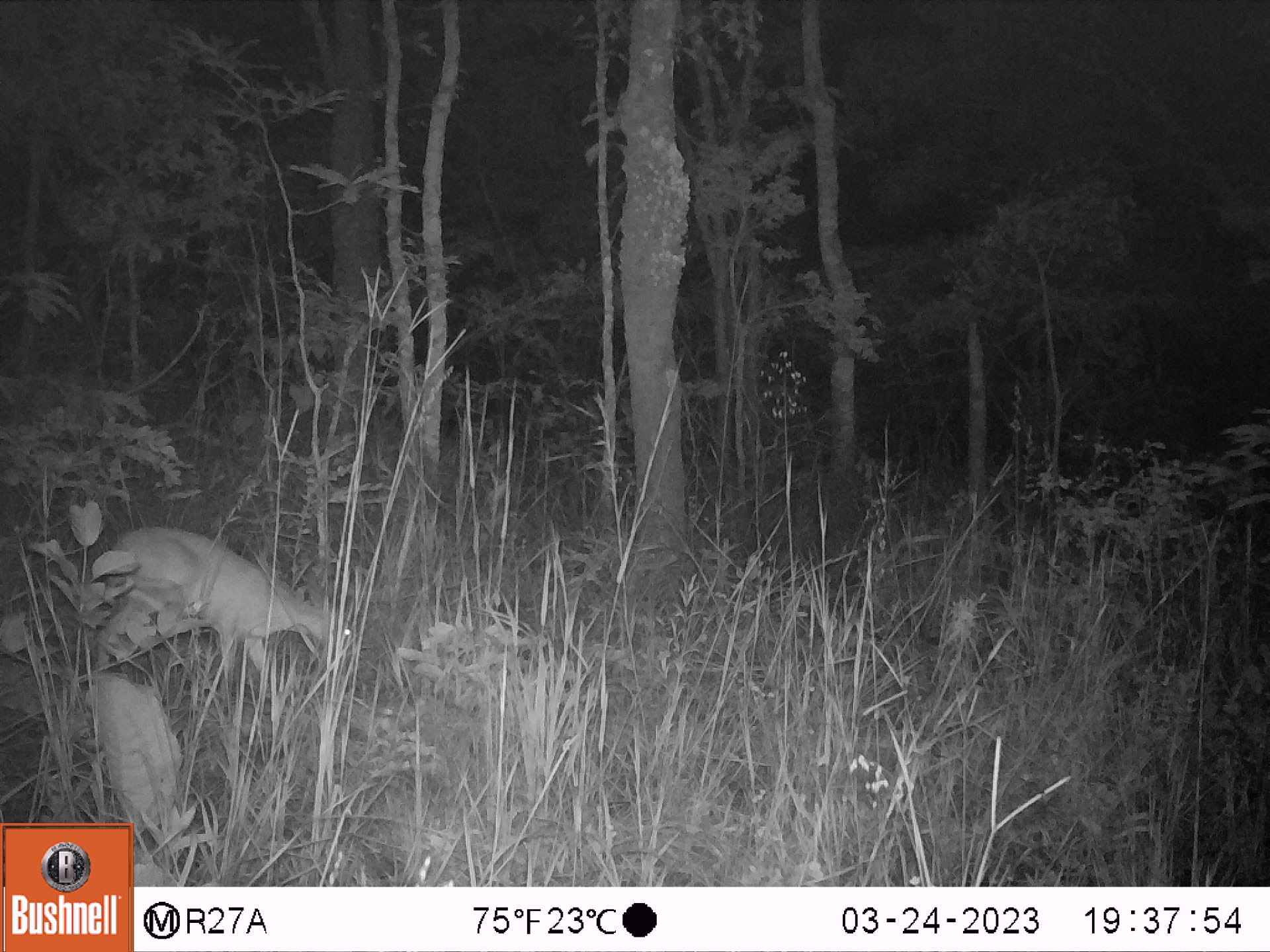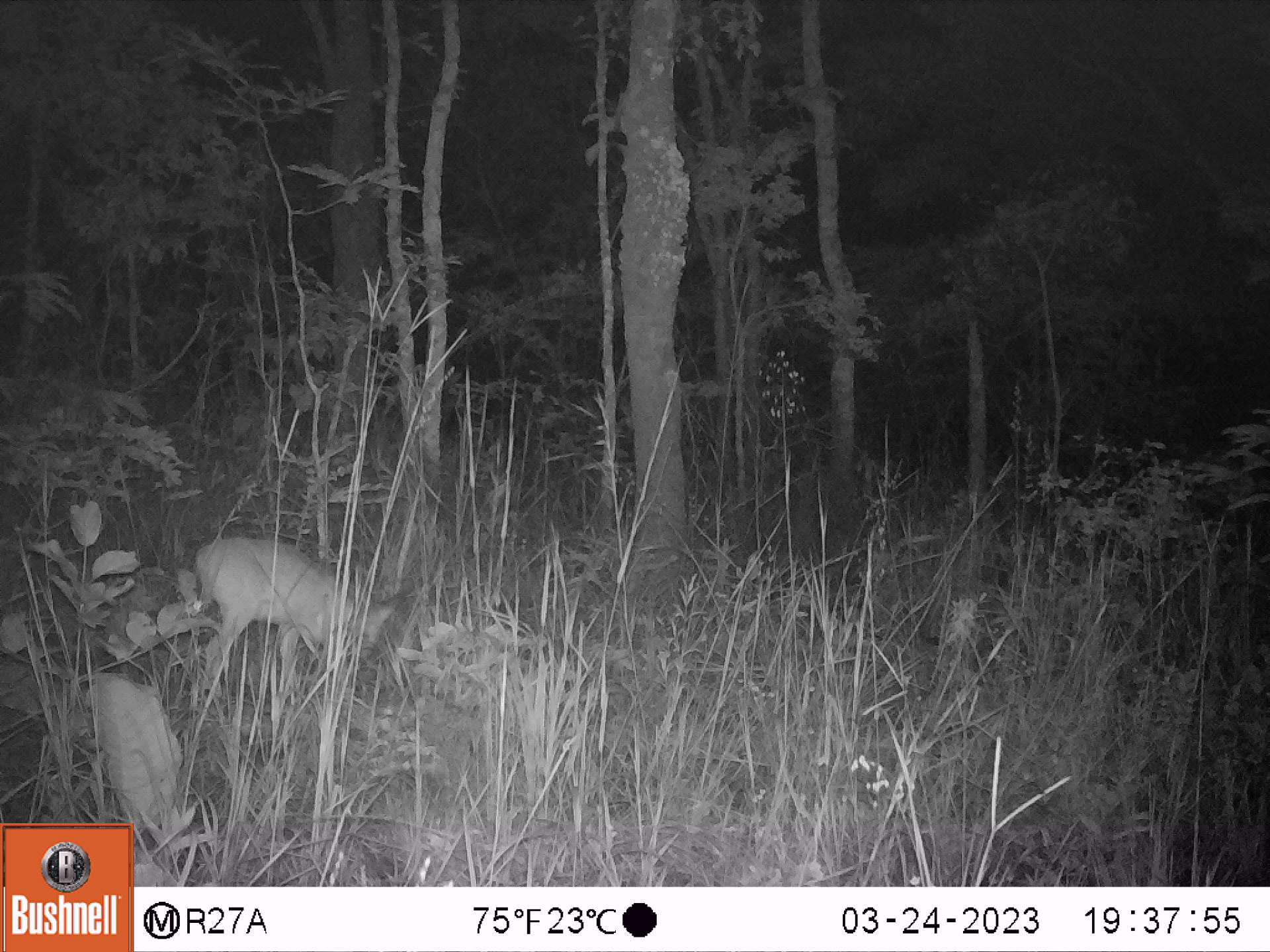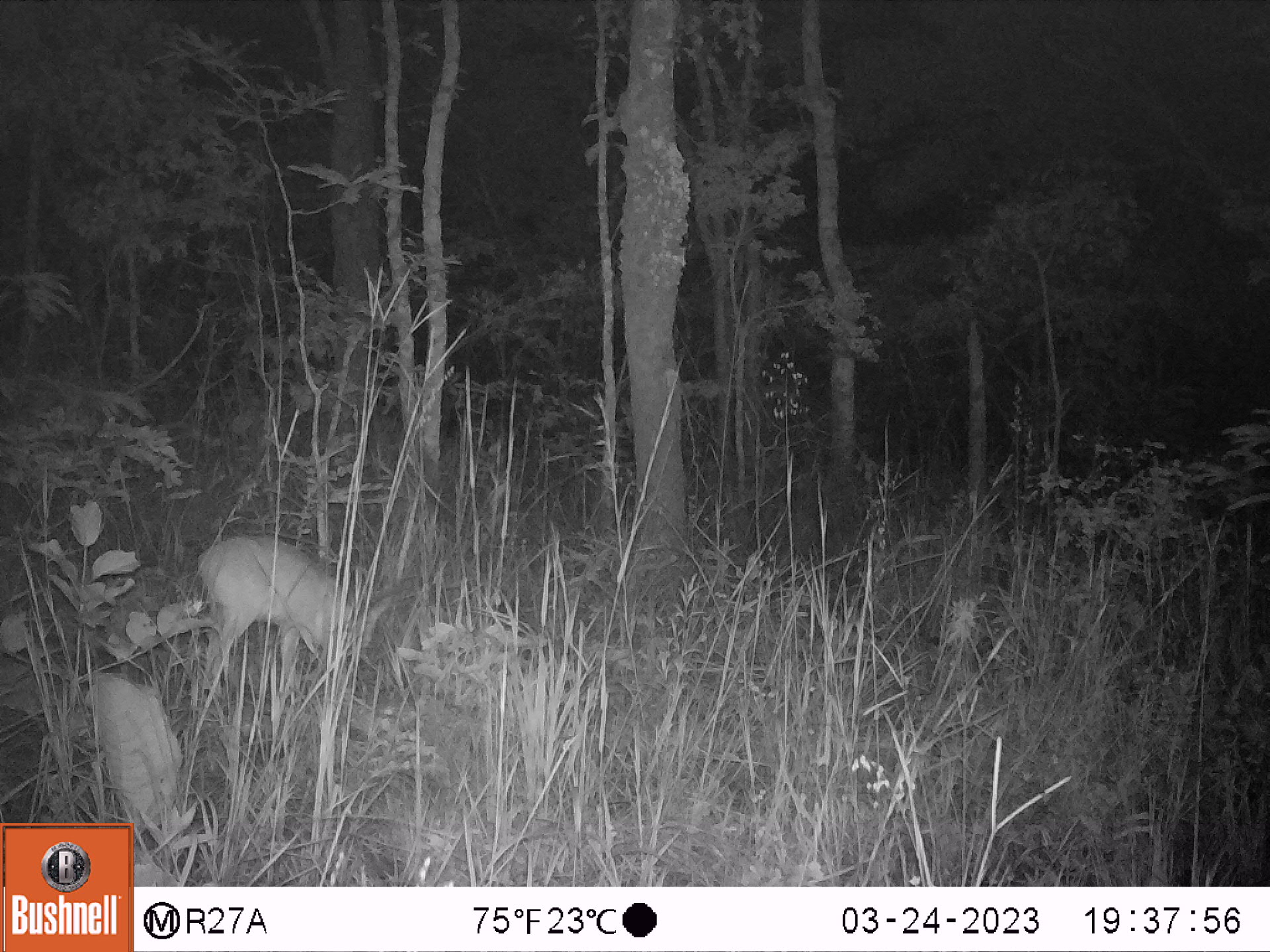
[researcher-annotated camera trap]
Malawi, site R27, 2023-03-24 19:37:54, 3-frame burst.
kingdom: Animalia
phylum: Chordata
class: Mammalia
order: Artiodactyla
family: Bovidae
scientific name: Antilopinae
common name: small antelope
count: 1